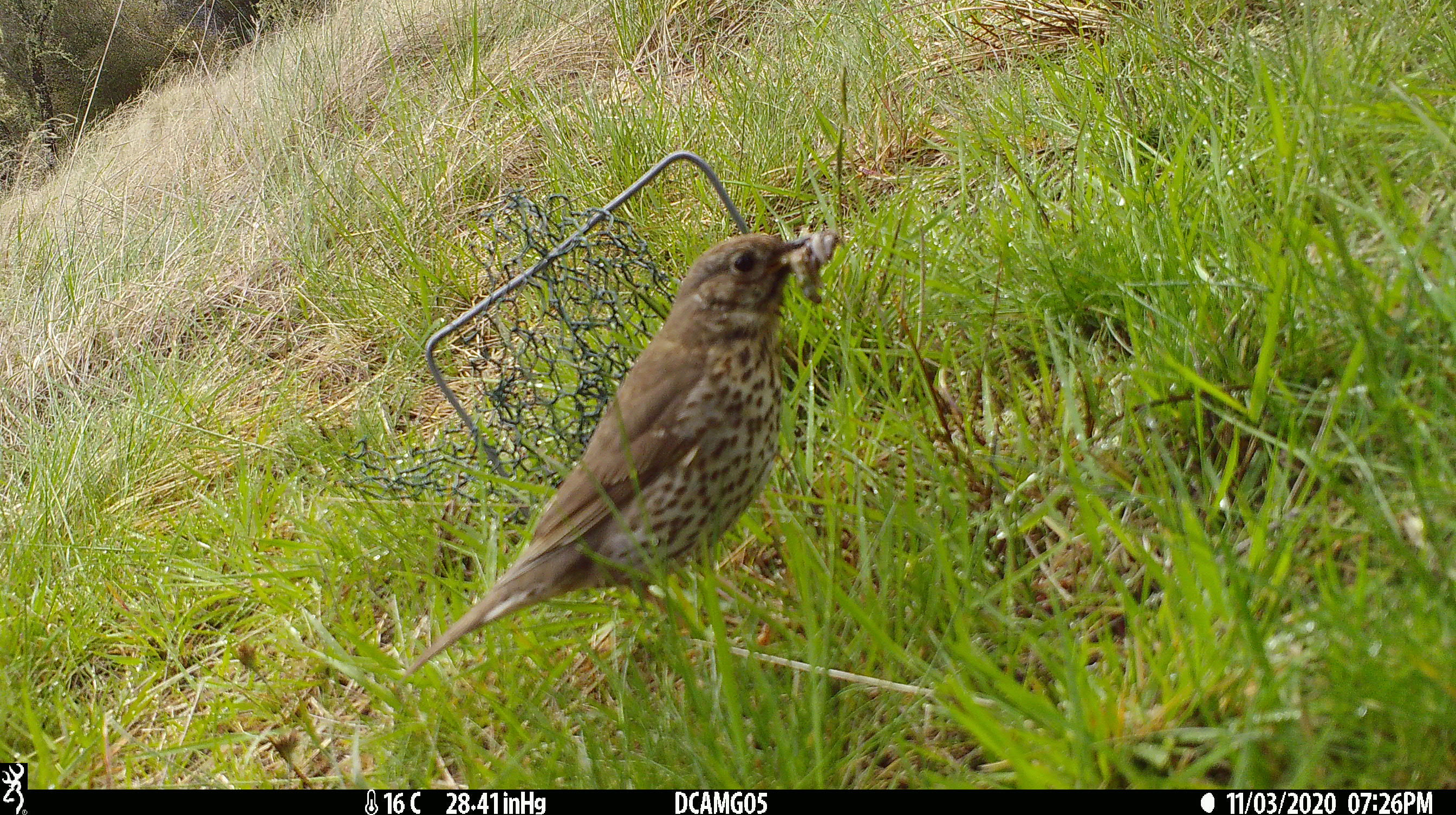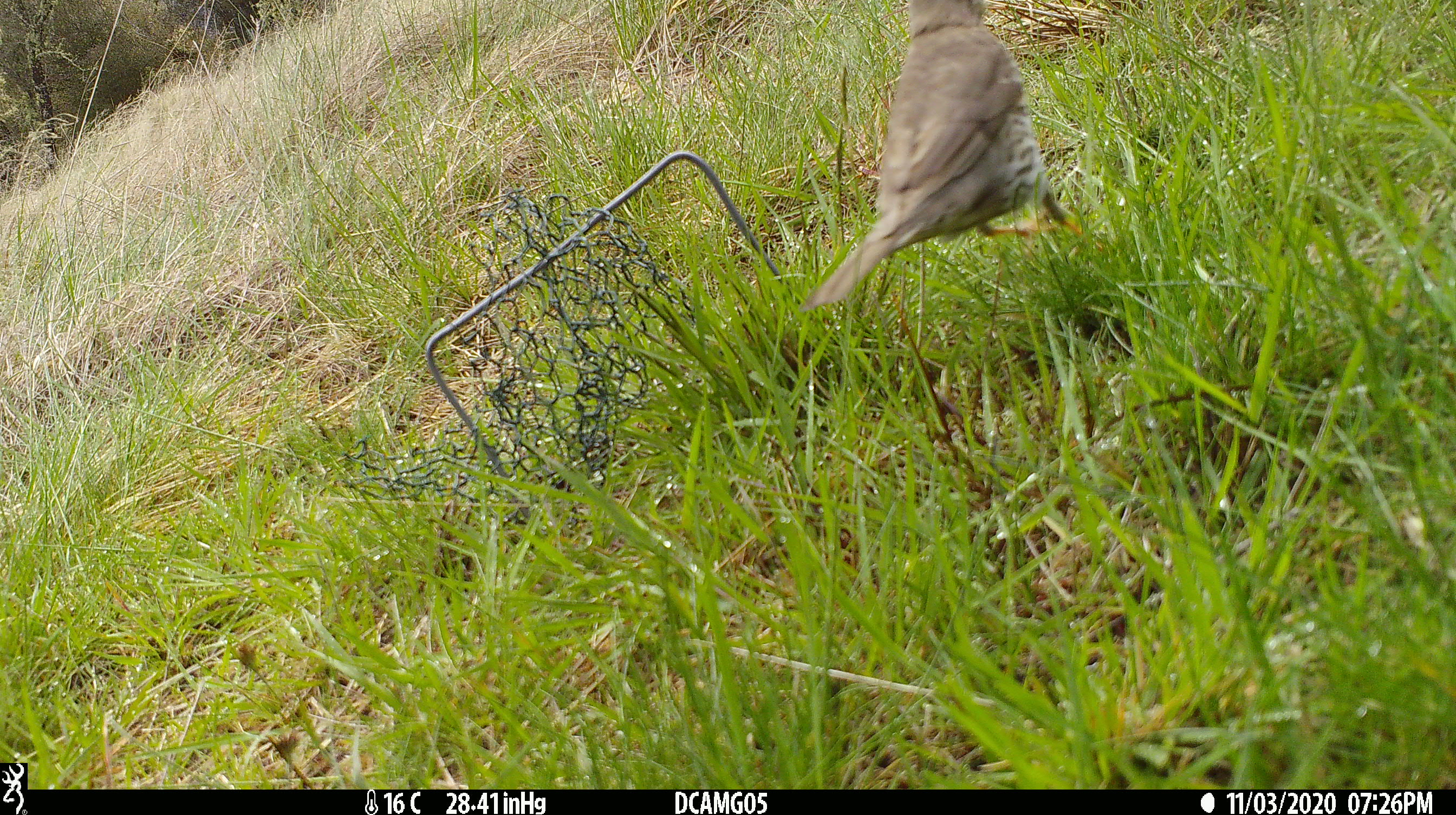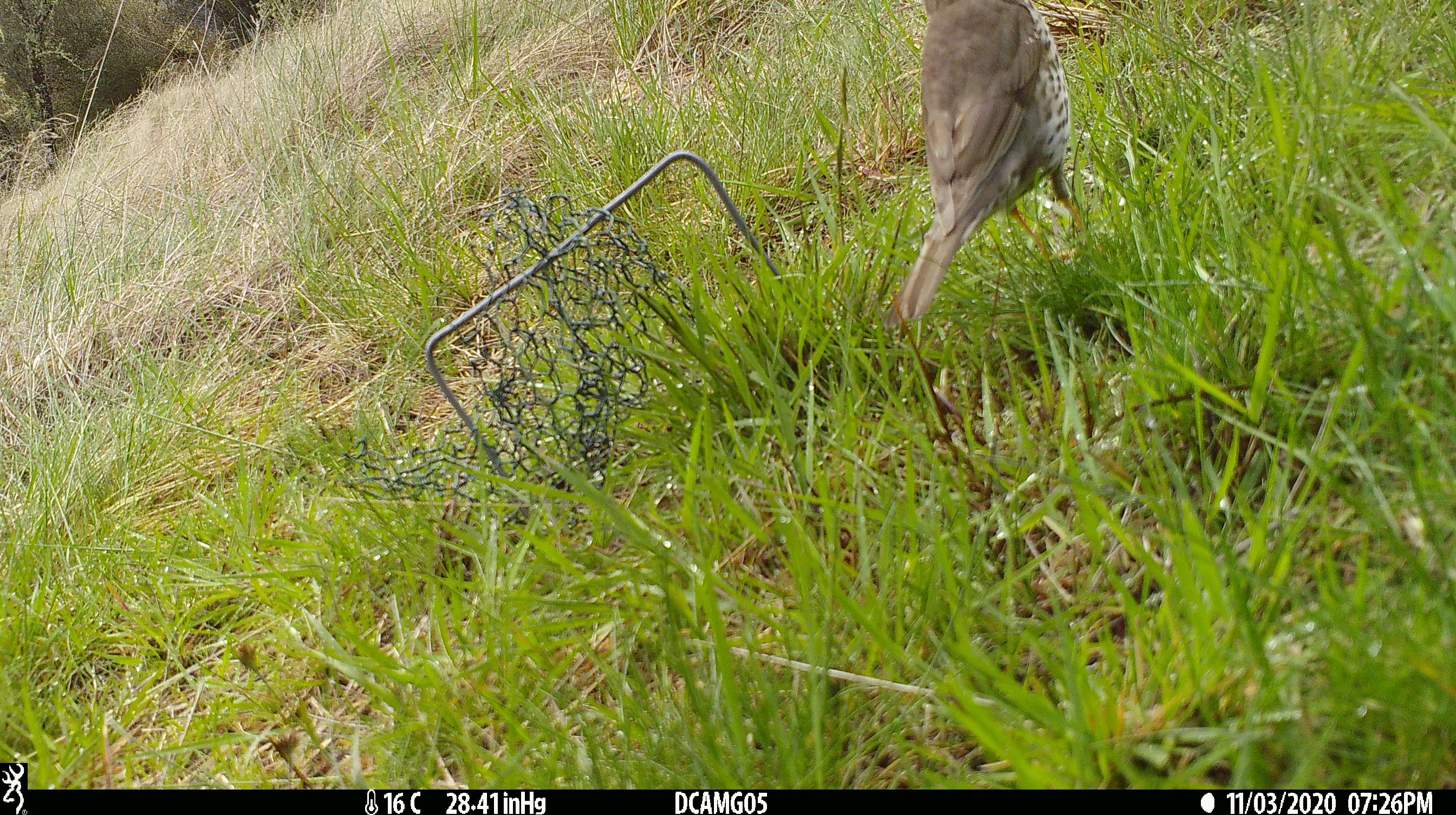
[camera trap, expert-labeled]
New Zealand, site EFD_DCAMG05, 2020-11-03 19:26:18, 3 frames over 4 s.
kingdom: Animalia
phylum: Chordata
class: Aves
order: Passeriformes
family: Turdidae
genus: Turdus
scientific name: Turdus philomelos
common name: song thrush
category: thrush